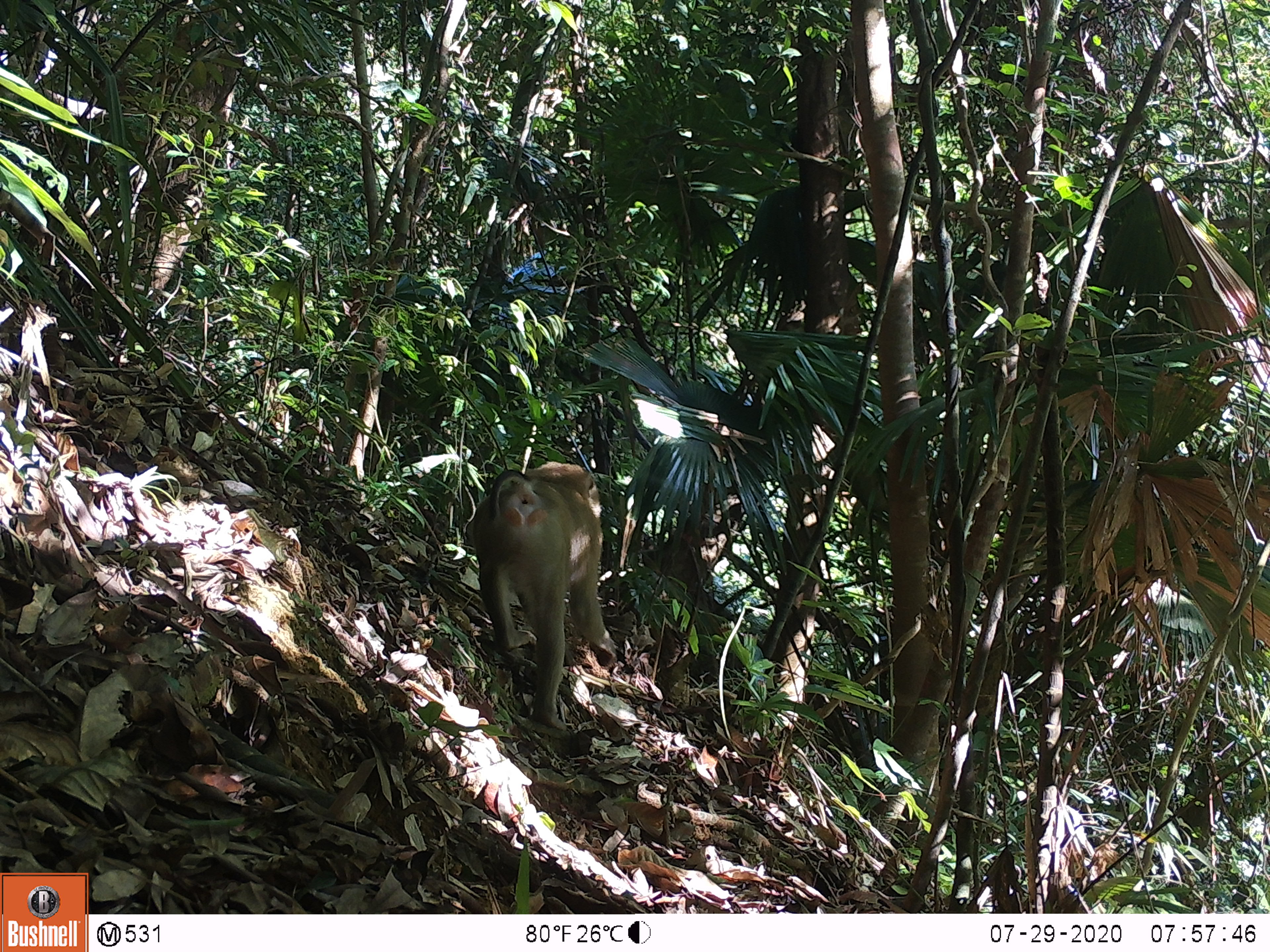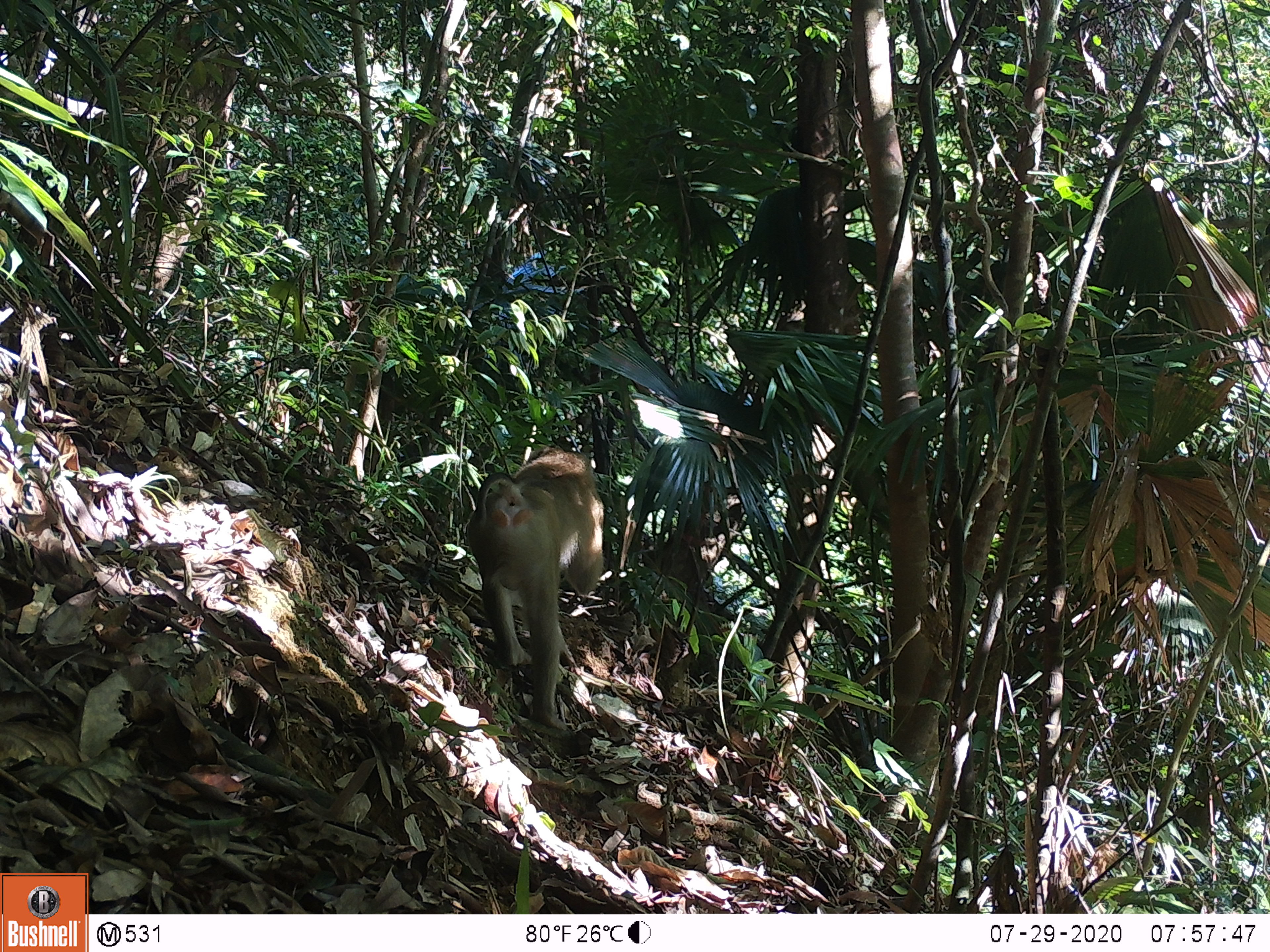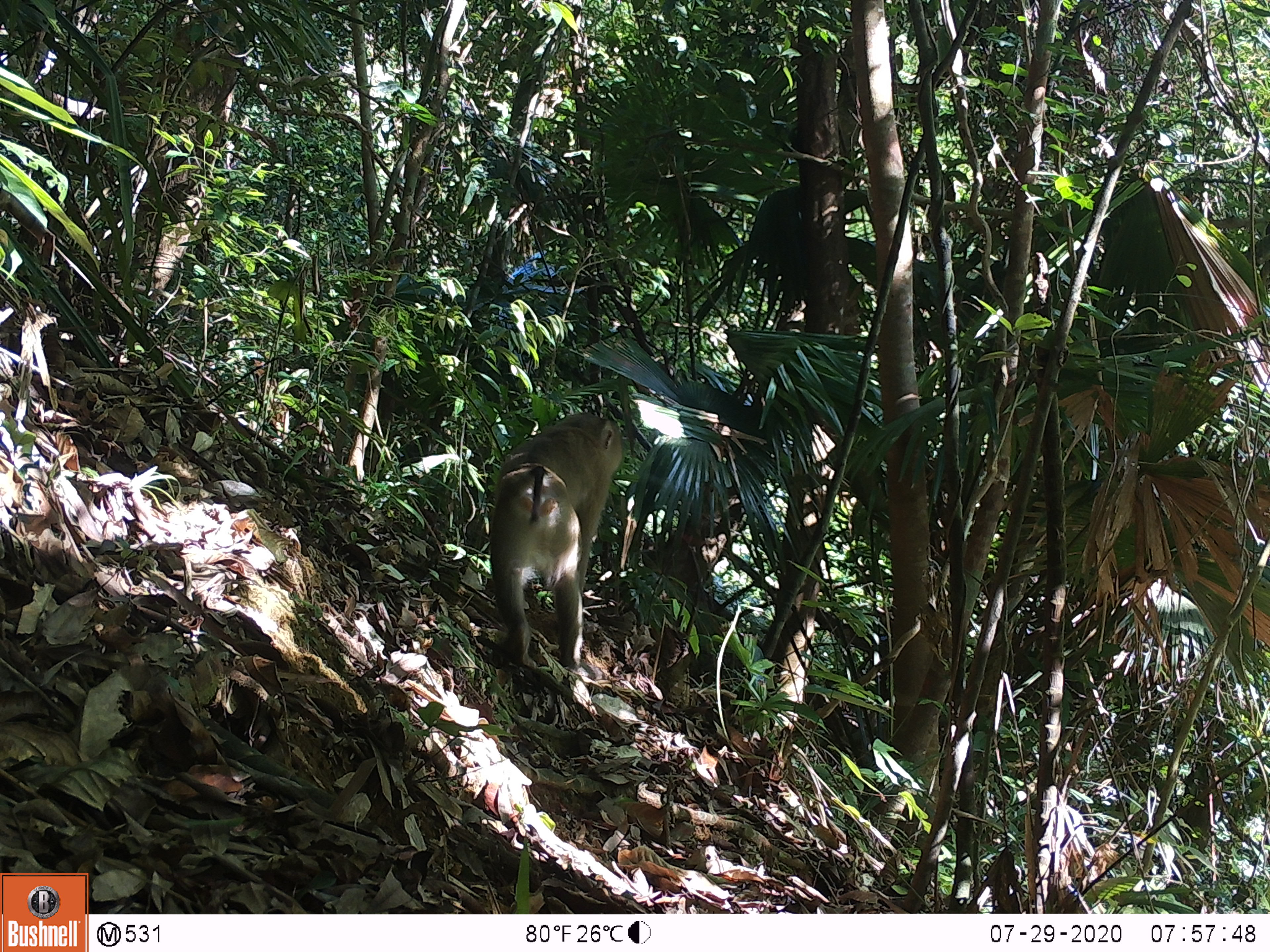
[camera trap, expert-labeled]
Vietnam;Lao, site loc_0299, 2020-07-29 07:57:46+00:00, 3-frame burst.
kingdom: Animalia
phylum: Chordata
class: Mammalia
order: Primates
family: Cercopithecidae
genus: Macaca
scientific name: Macaca nemestrina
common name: pig-tailed macaque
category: pig tailed macaque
Pig tailed macaque (pig-tailed macaque) (Macaca nemestrina). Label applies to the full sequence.